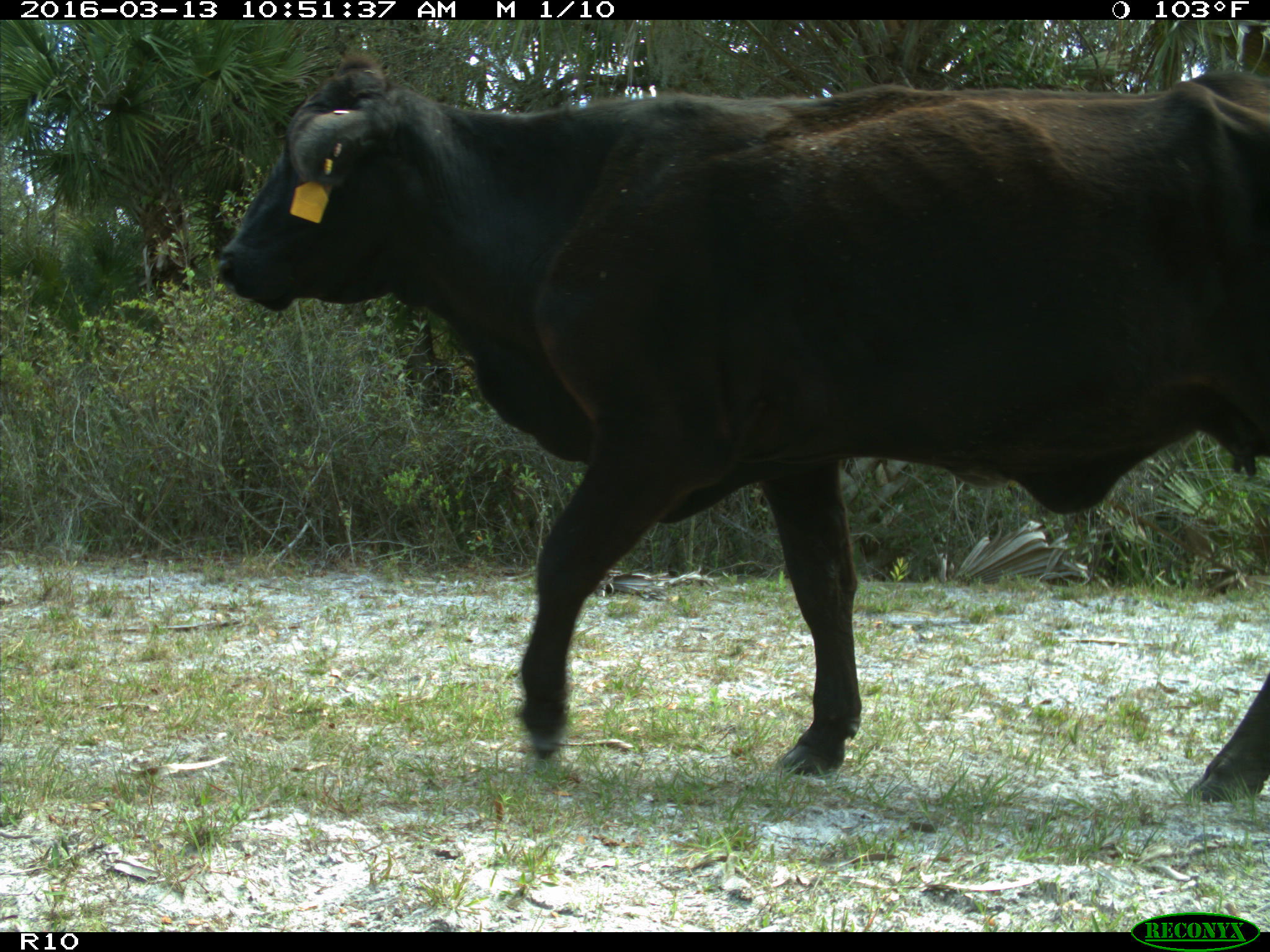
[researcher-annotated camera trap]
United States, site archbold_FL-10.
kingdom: Animalia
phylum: Chordata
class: Mammalia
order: Artiodactyla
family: Bovidae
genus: Bos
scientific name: Bos taurus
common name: domestic cow